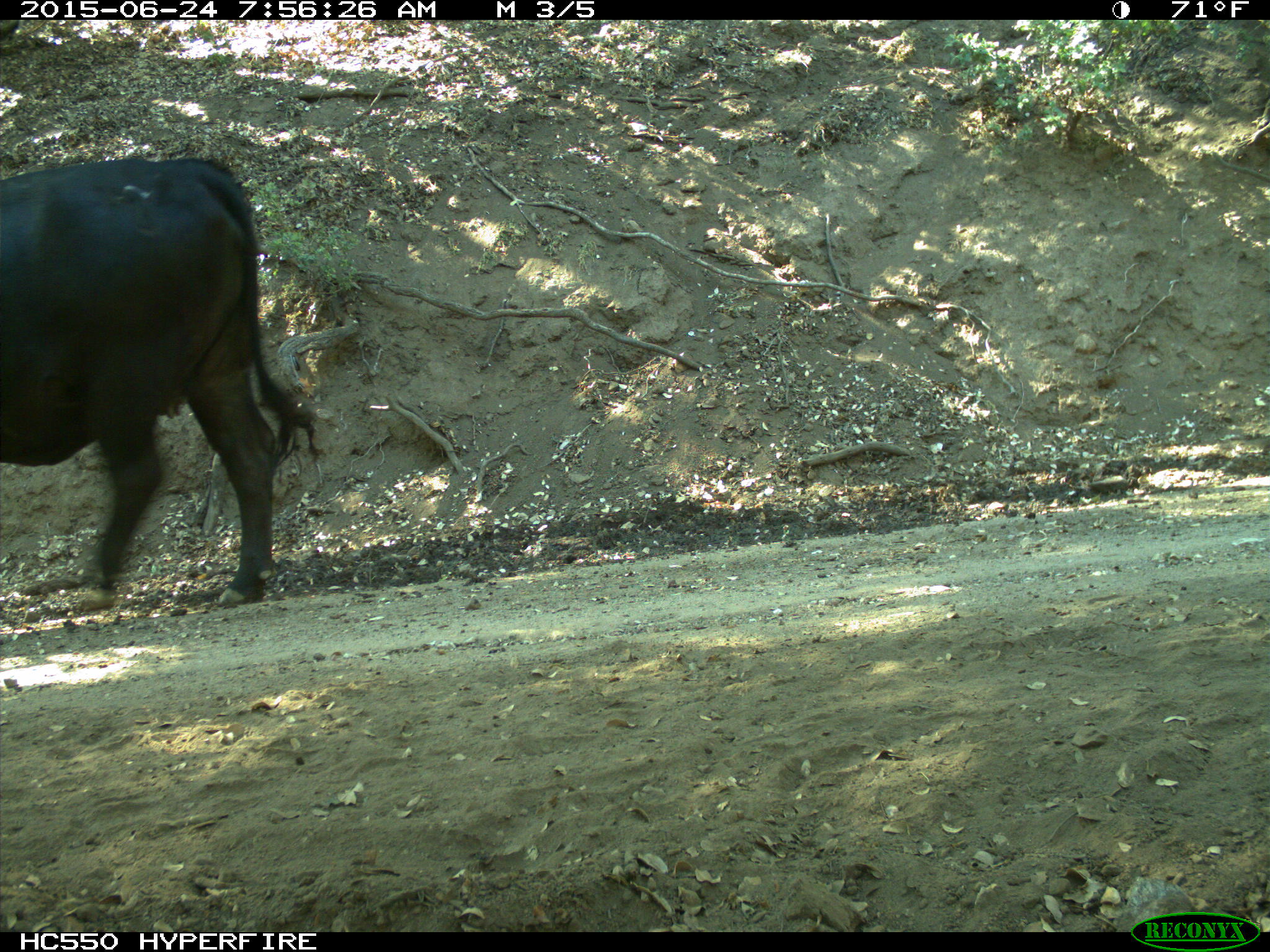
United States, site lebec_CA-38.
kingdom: Animalia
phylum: Chordata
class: Mammalia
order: Artiodactyla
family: Bovidae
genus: Bos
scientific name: Bos taurus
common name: domestic cow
Bos taurus (domestic cow).